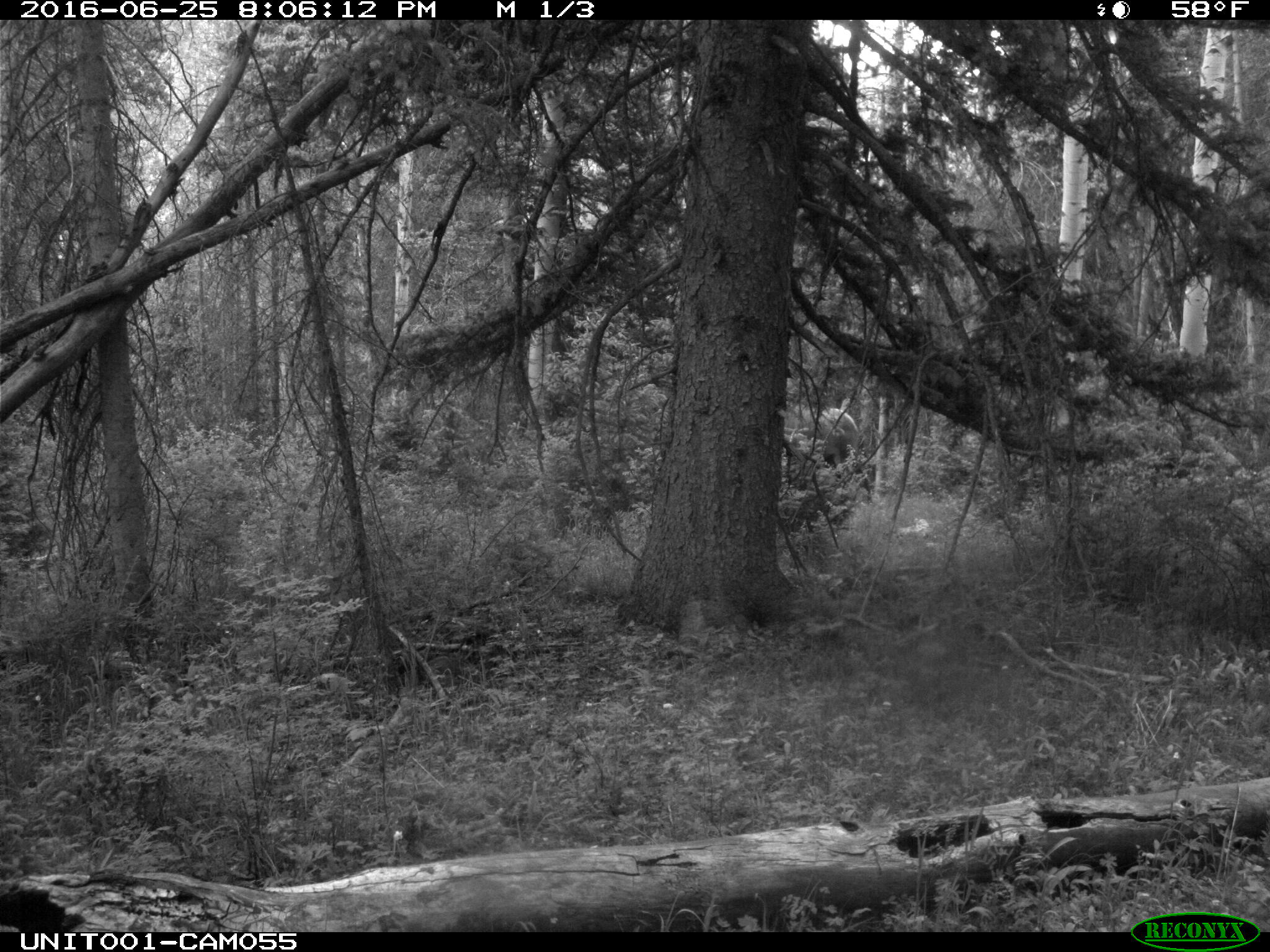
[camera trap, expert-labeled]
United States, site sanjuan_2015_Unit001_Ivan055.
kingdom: Animalia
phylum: Chordata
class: Mammalia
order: Artiodactyla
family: Cervidae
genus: Cervus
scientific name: Cervus elaphus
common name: red deer